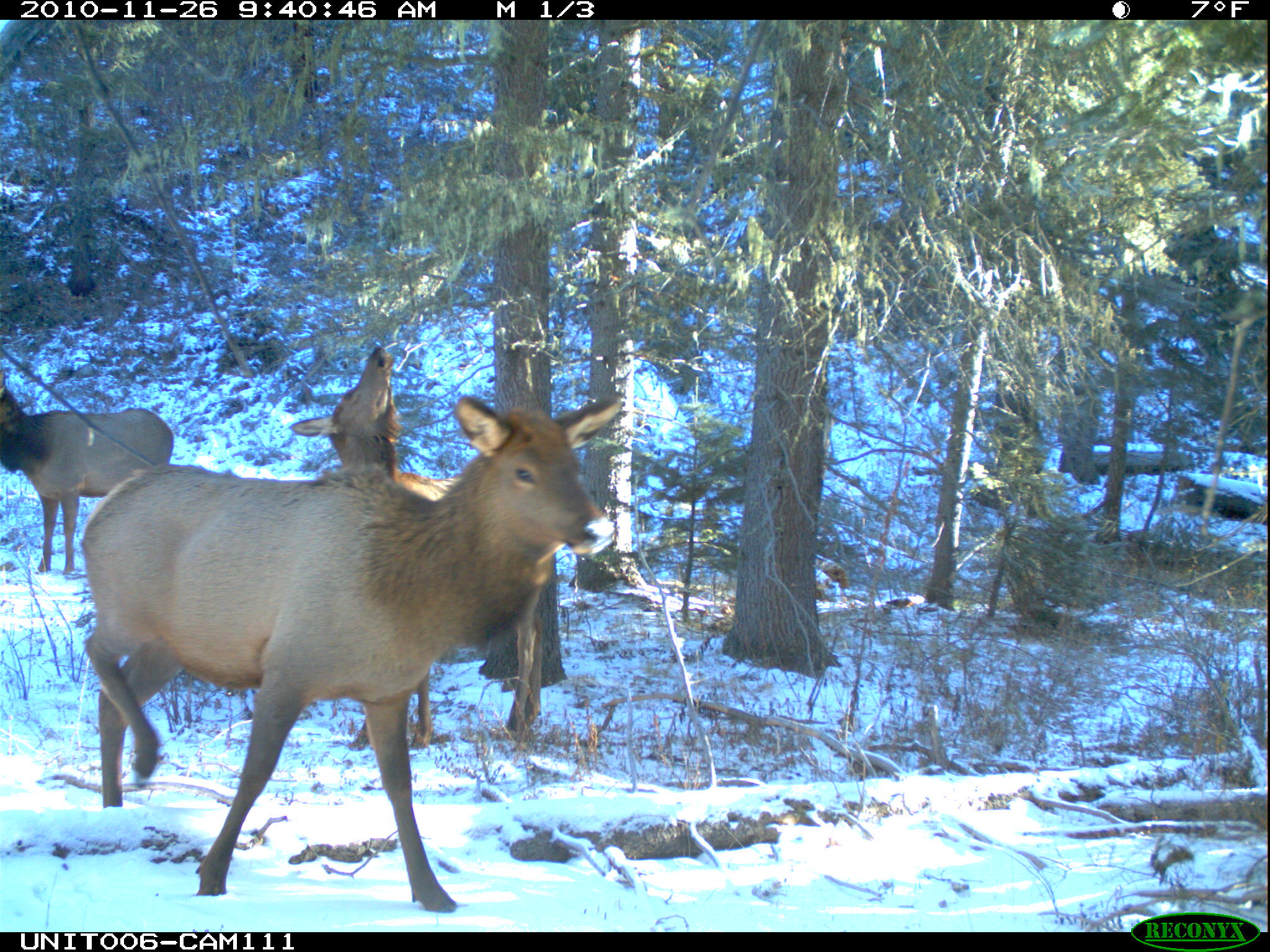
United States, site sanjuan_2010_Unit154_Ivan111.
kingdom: Animalia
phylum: Chordata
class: Mammalia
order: Artiodactyla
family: Cervidae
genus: Cervus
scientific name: Cervus elaphus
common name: red deer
Cervus elaphus (red deer).